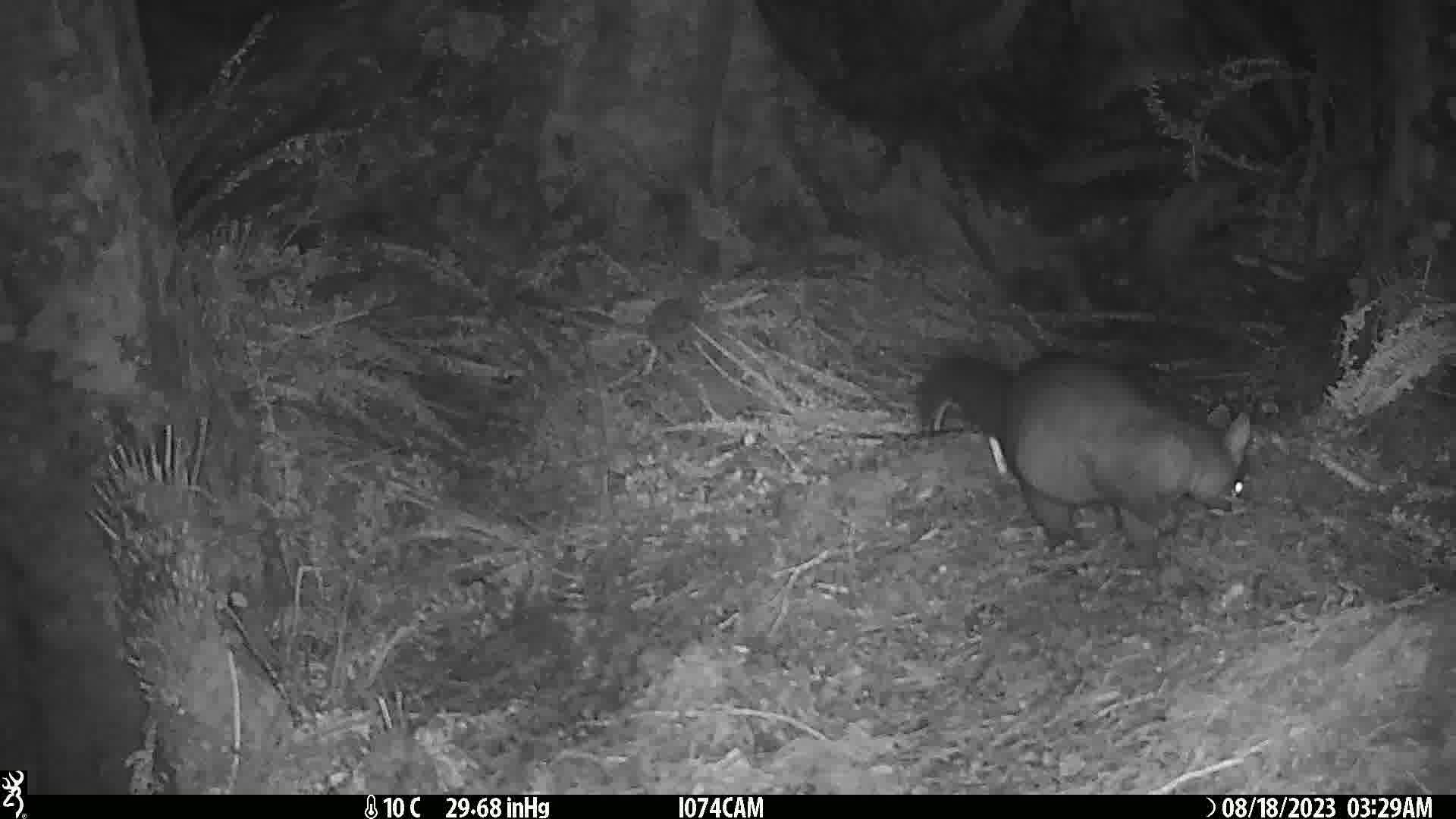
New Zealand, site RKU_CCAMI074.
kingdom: Animalia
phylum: Chordata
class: Mammalia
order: Diprotodontia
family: Phalangeridae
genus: Trichosurus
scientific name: Trichosurus vulpecula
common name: common brushtail possum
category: possum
Possum (common brushtail possum) (Trichosurus vulpecula).